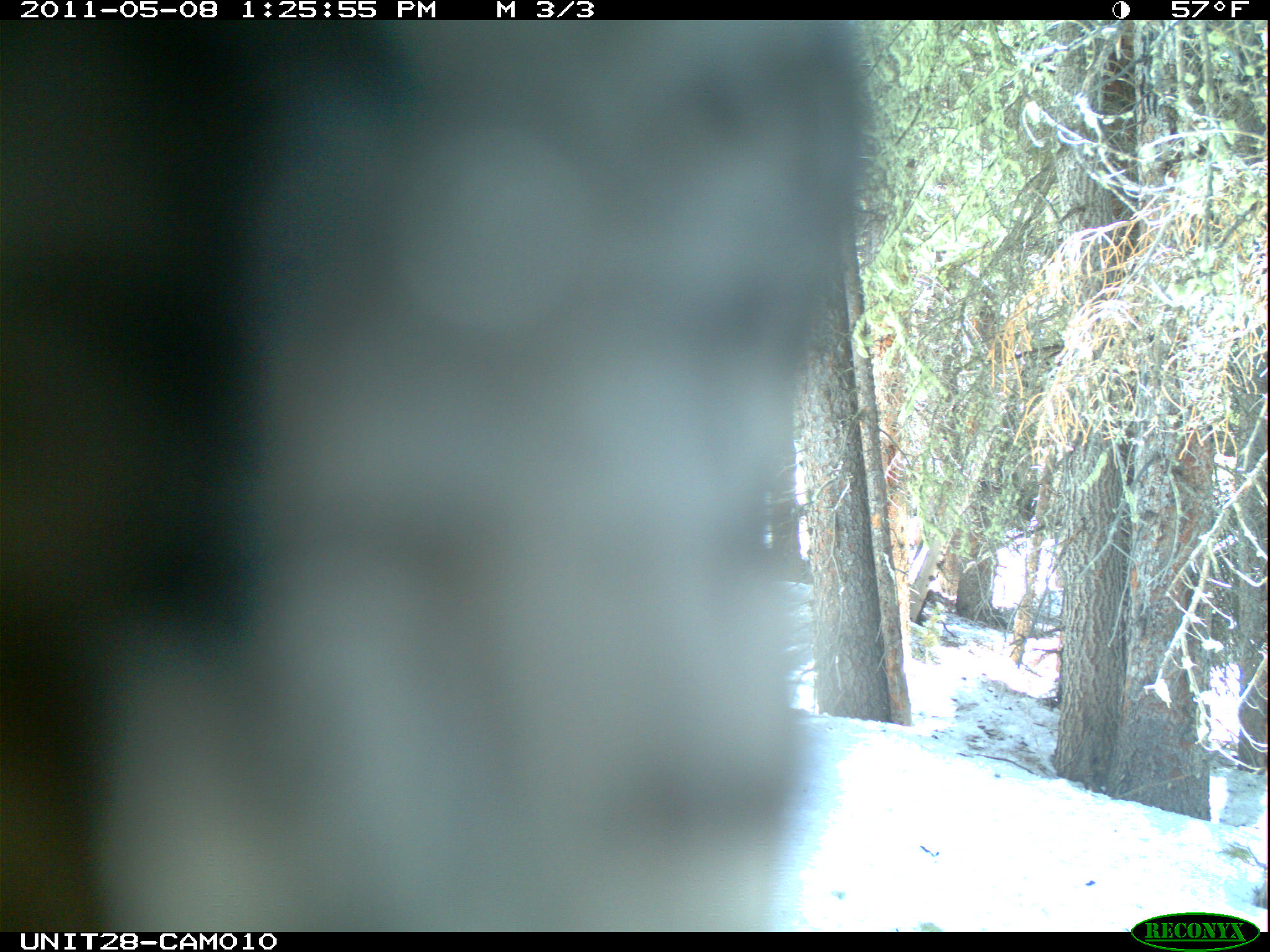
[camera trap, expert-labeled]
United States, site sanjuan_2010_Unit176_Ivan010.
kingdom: Animalia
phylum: Chordata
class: Aves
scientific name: Aves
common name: birds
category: unidentified bird